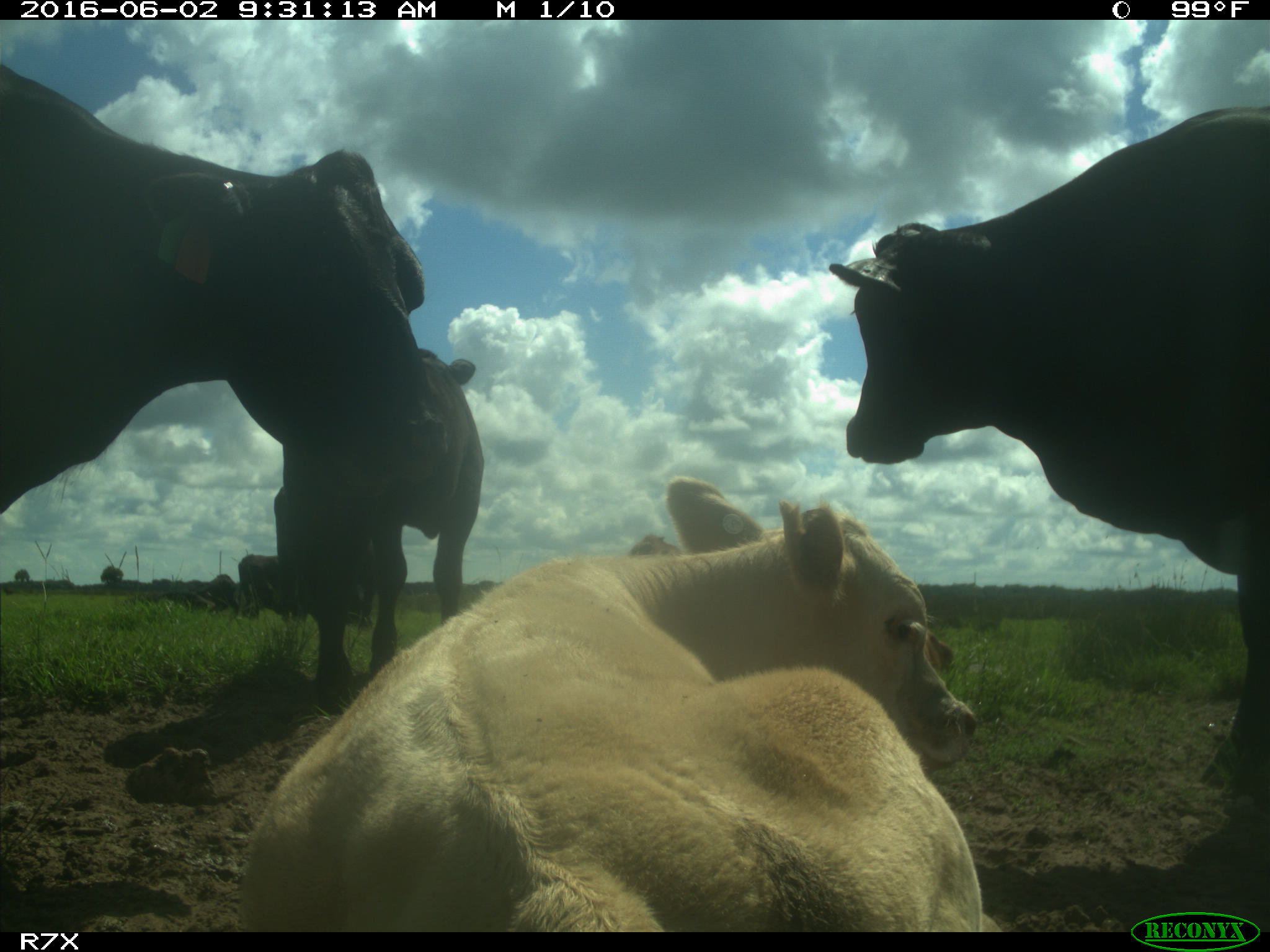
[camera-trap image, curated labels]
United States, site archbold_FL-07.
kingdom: Animalia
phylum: Chordata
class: Mammalia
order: Artiodactyla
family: Bovidae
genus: Bos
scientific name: Bos taurus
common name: domestic cow